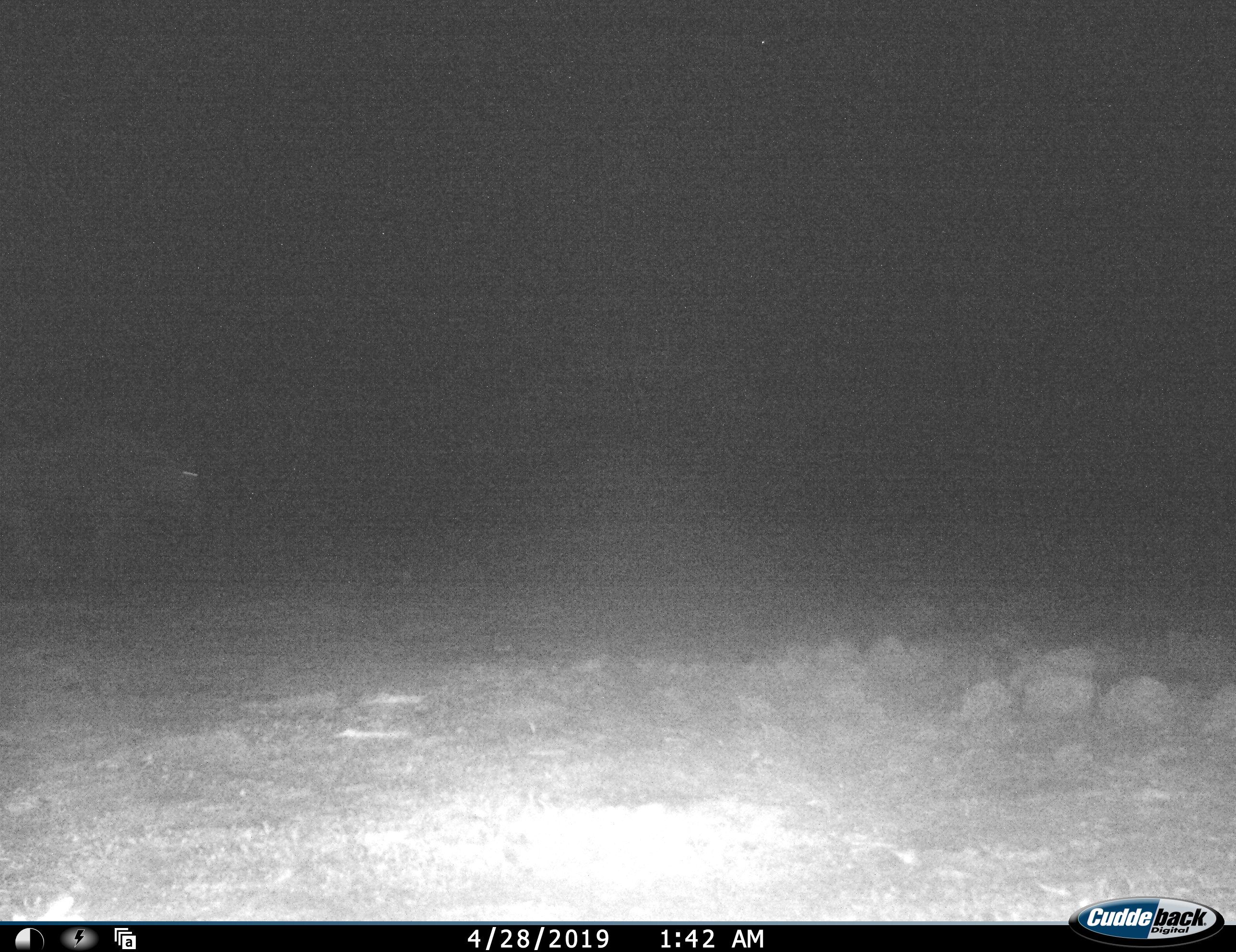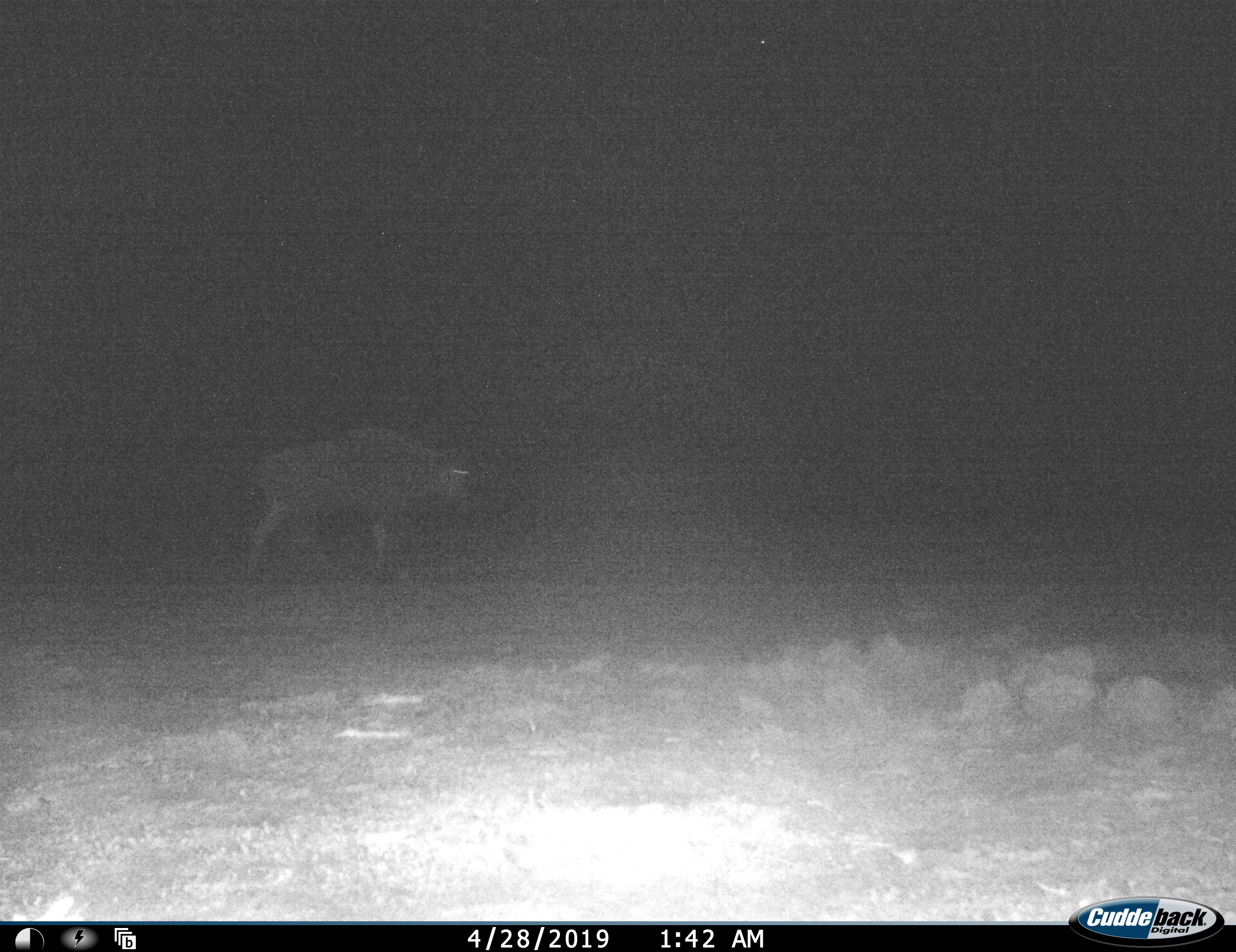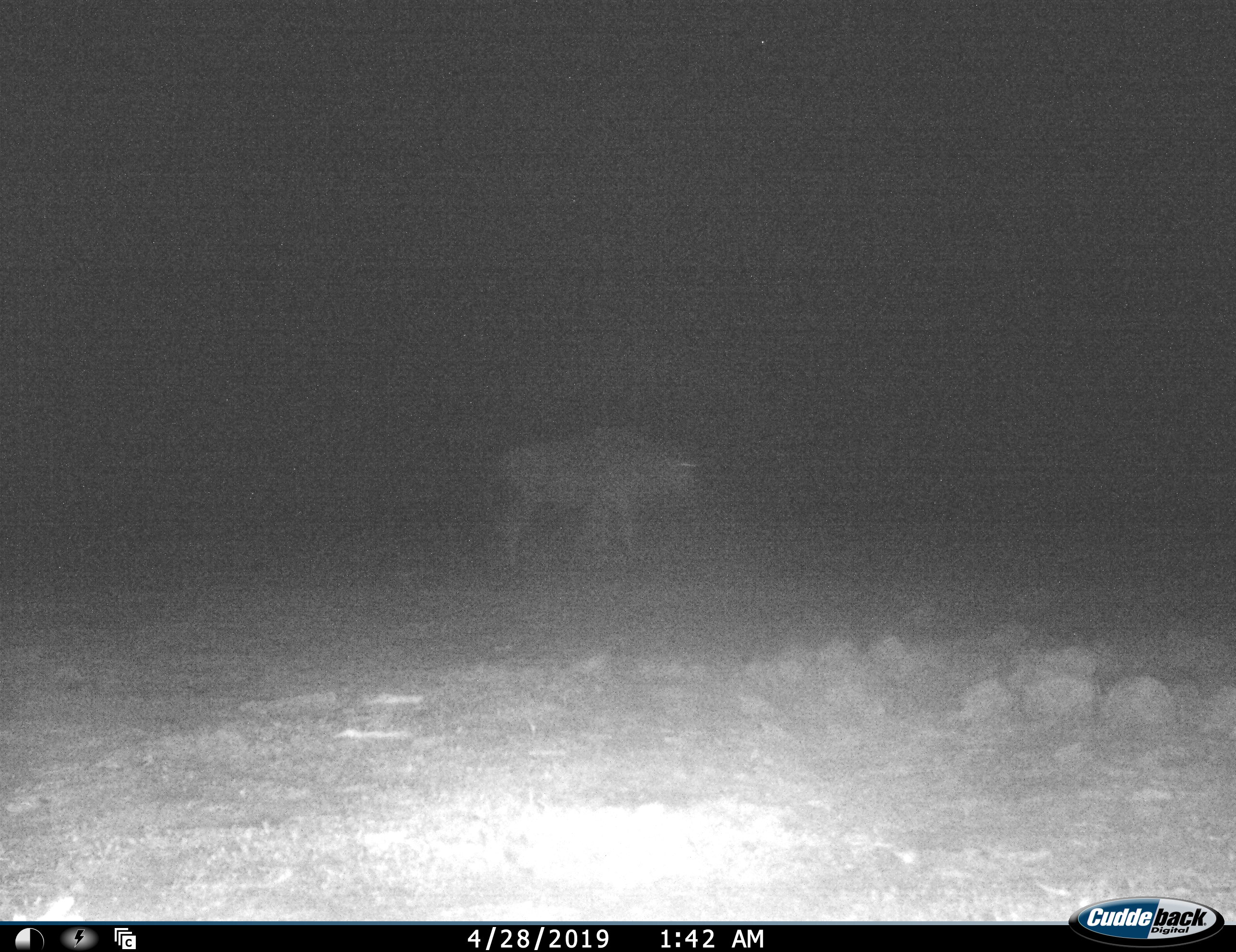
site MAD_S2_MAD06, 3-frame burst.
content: unidentified animal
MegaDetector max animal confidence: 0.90